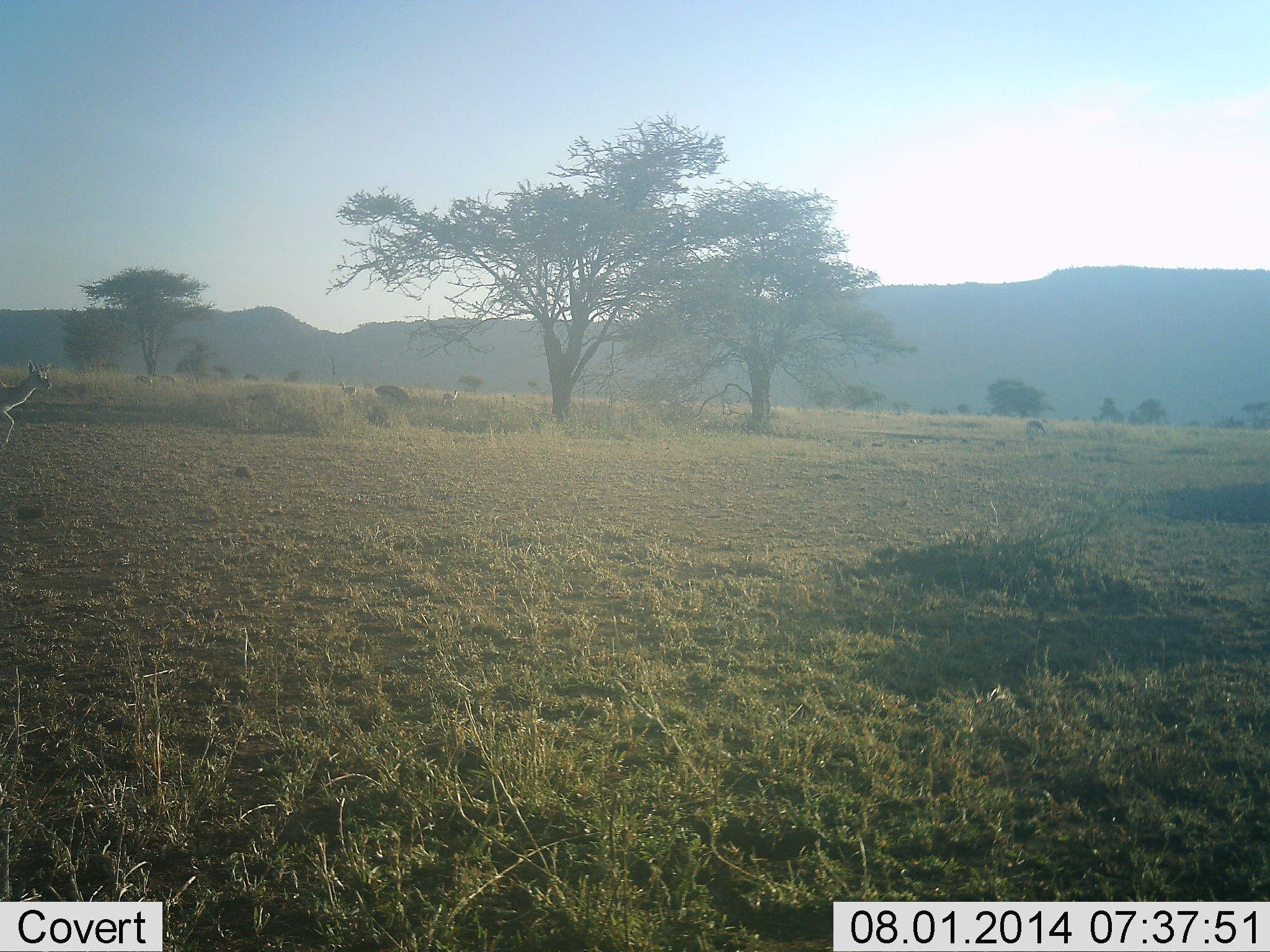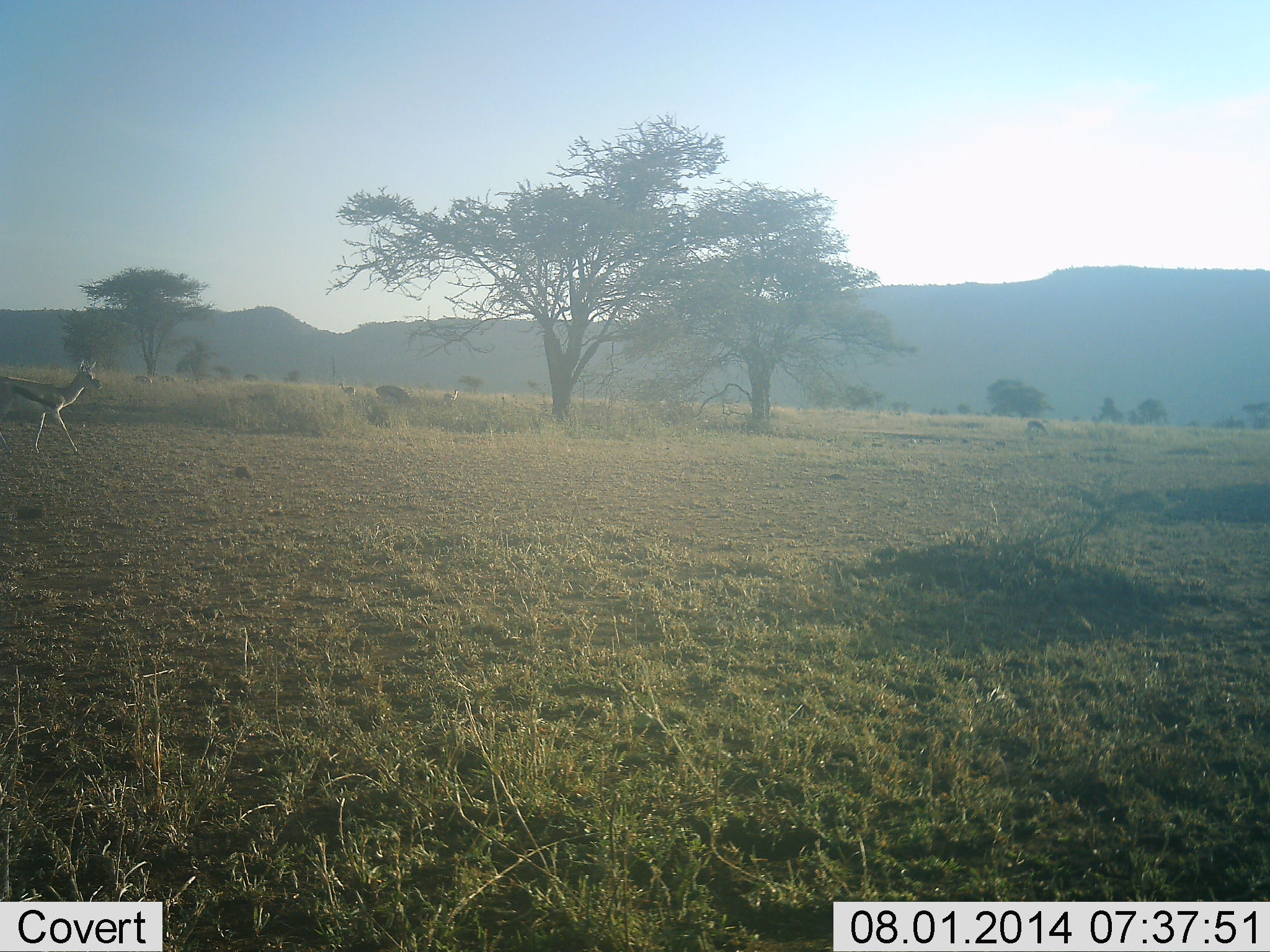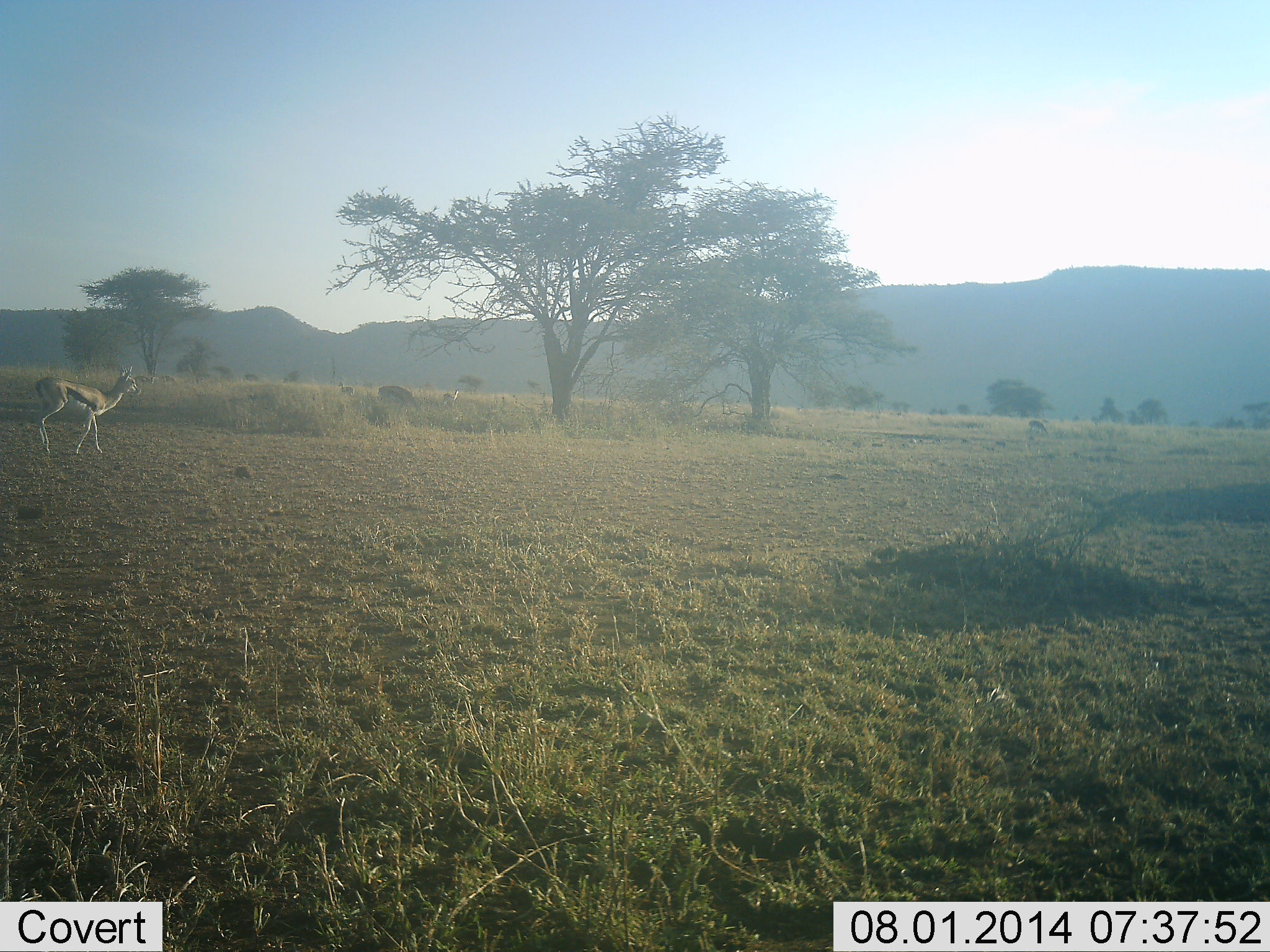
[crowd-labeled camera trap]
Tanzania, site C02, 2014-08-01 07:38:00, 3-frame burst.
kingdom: Animalia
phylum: Chordata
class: Mammalia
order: Artiodactyla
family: Bovidae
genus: Eudorcas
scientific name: Eudorcas thomsonii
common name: thomson's gazelle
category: gazellethomsons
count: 1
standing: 30%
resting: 0%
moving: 90%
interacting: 0%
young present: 0%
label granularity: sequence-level